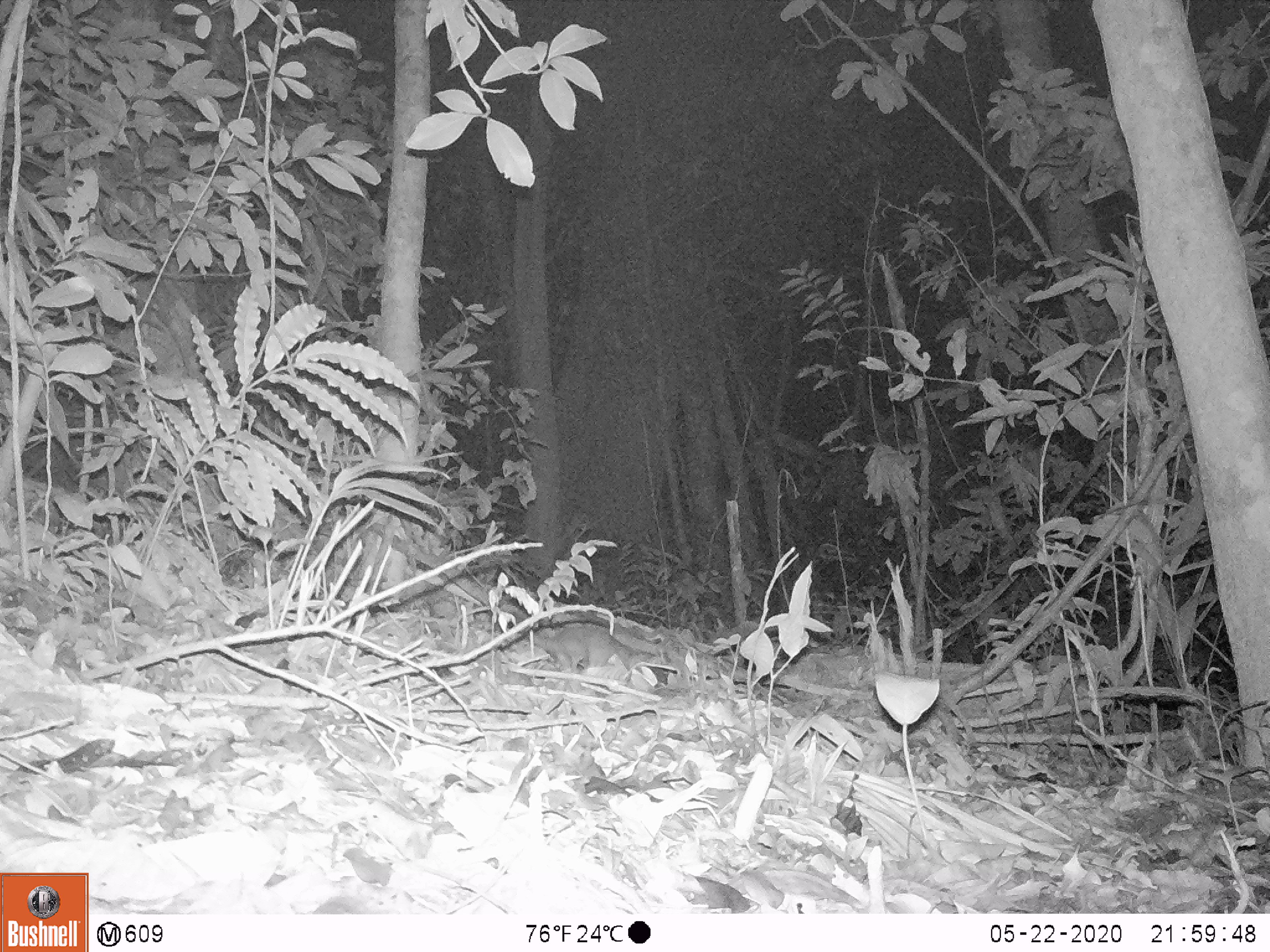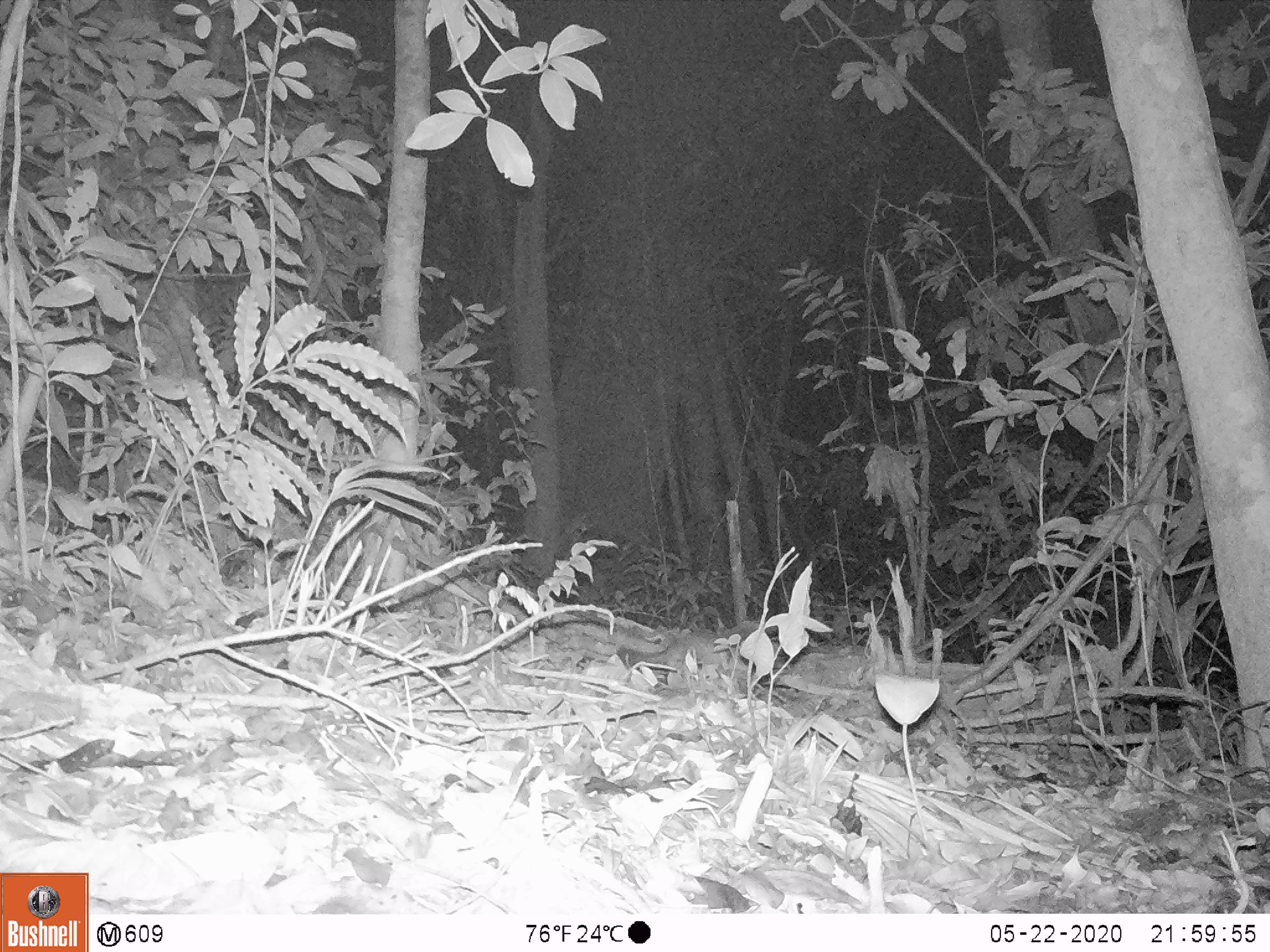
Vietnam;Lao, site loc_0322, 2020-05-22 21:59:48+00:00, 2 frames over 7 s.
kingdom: Animalia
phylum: Chordata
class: Mammalia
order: Carnivora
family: Mustelidae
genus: Melogale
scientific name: Melogale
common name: ferret badger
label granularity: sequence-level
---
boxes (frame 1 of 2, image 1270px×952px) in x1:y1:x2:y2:
ferret badger: 499:603:651:677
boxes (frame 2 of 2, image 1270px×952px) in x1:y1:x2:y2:
ferret badger: 616:619:779:666